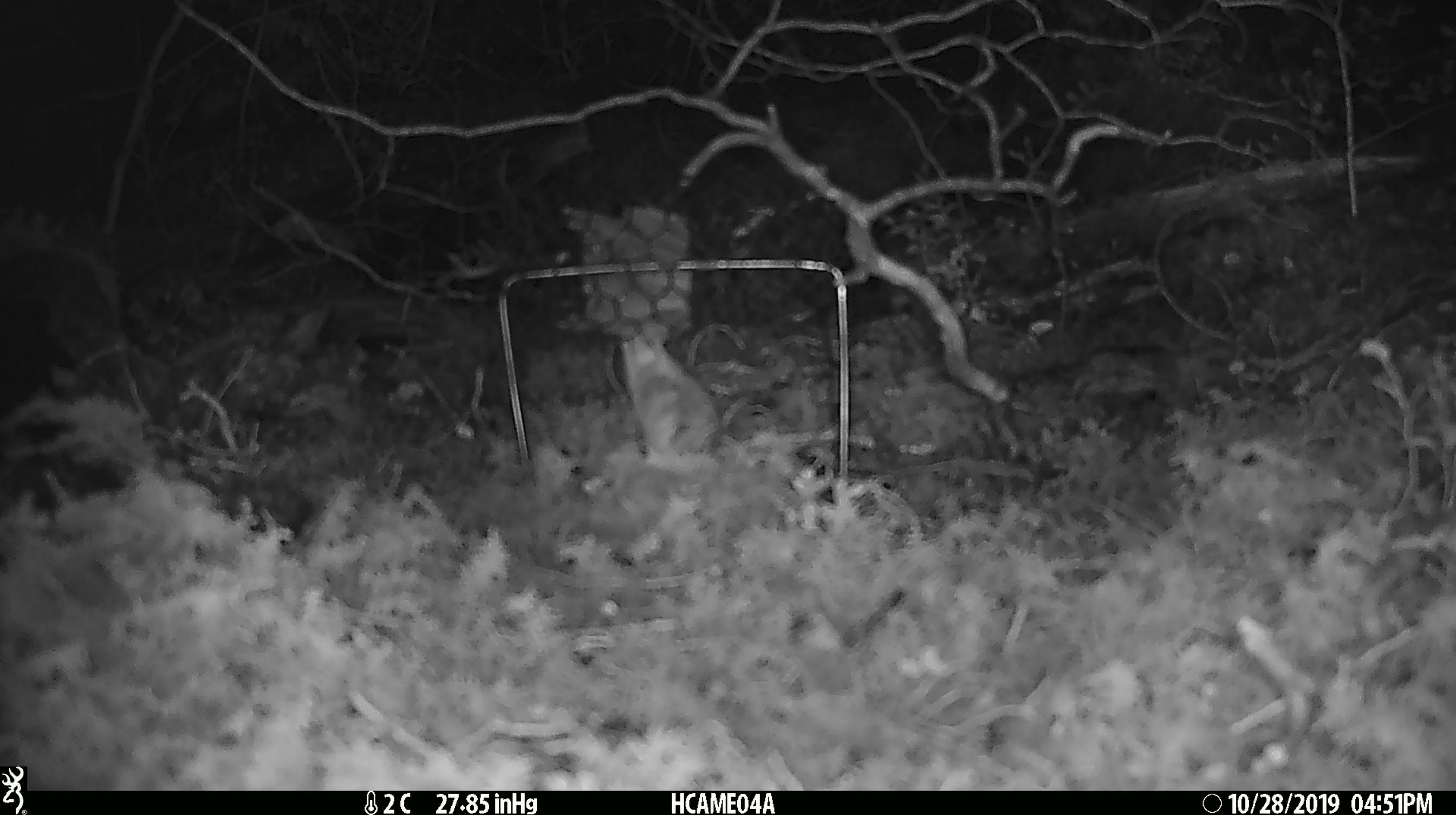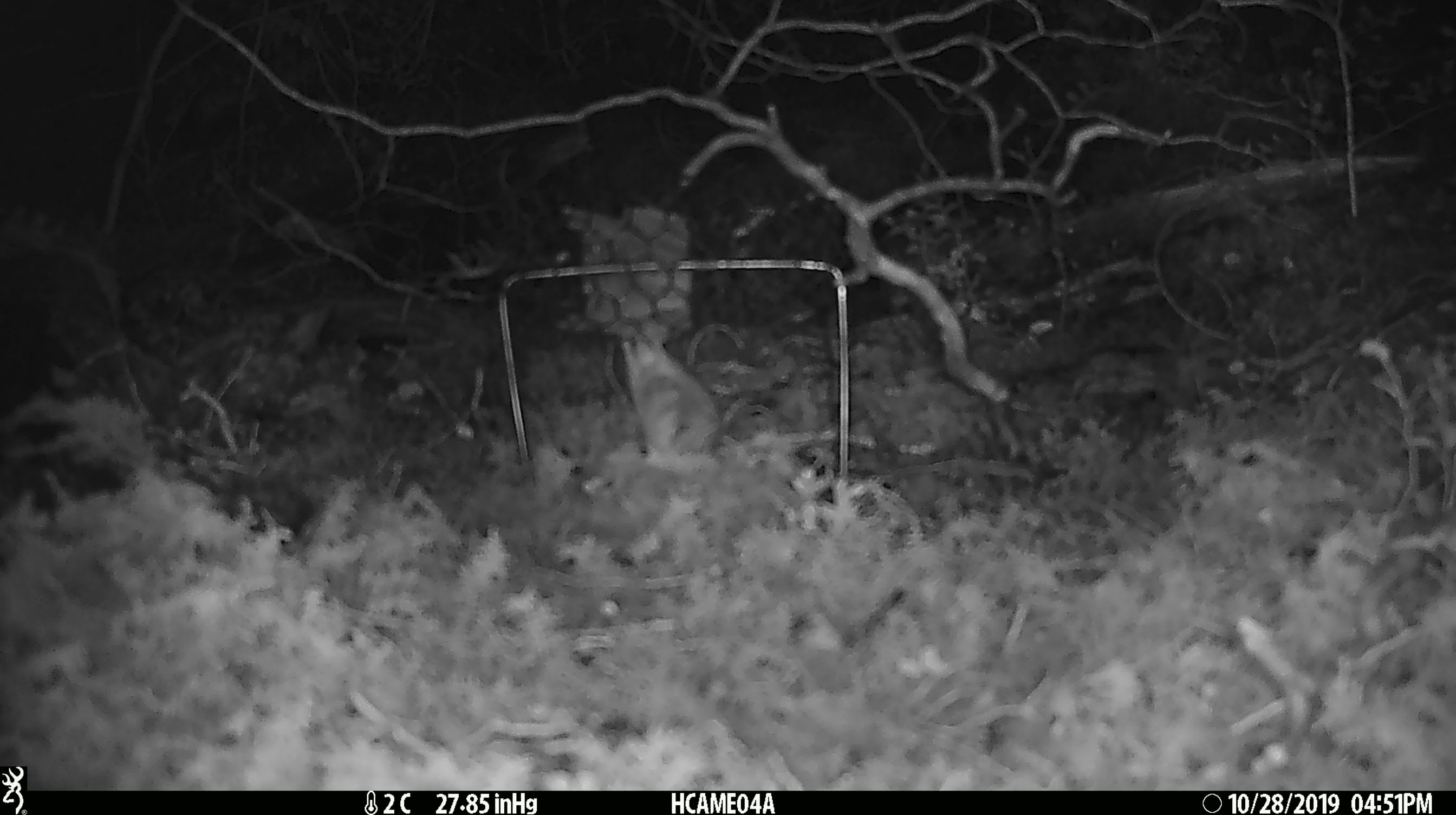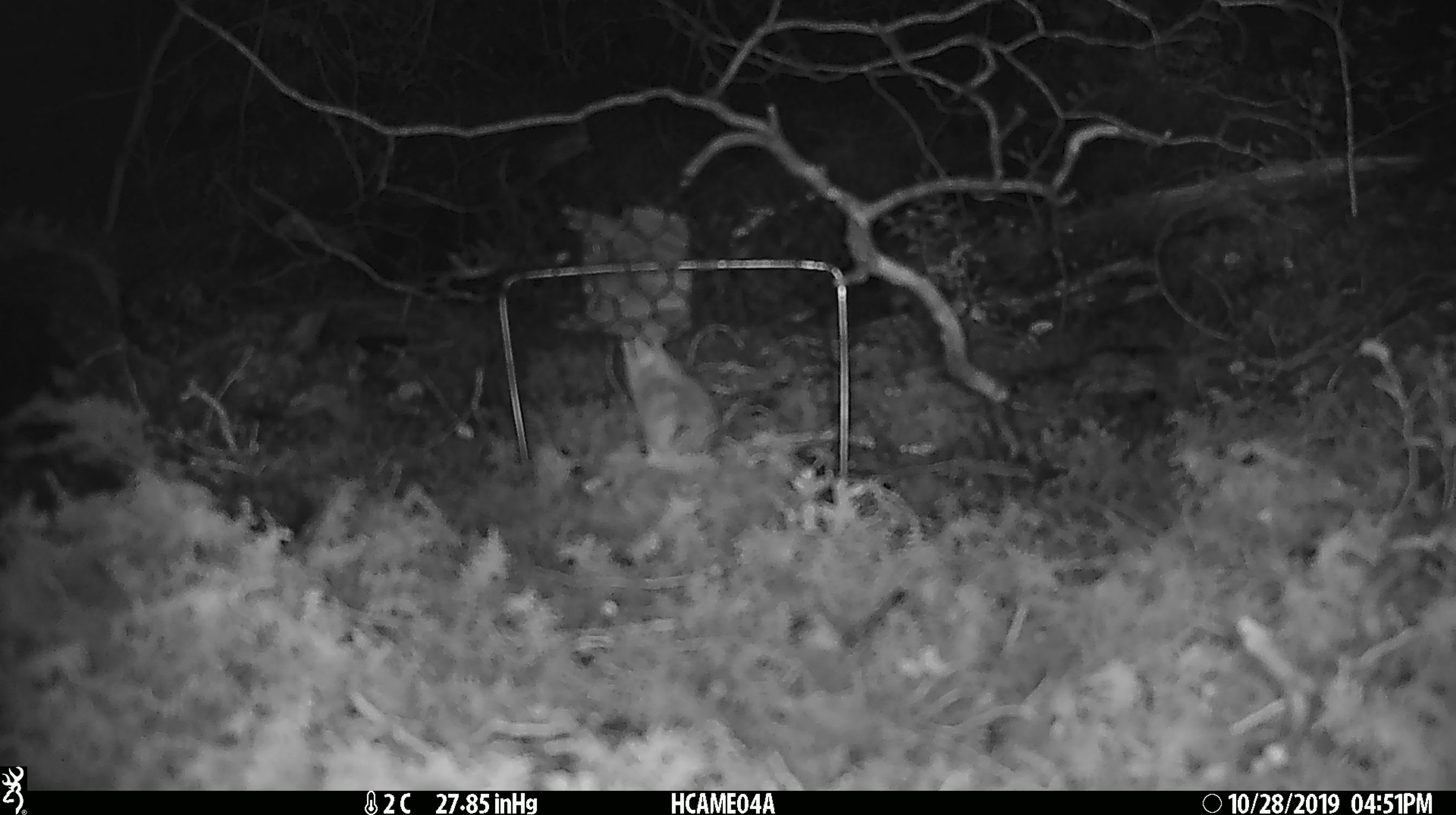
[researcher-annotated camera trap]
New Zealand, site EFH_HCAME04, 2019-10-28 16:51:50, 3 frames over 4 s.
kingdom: Animalia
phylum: Chordata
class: Mammalia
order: Rodentia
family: Muridae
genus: Mus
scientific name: Mus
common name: mouse